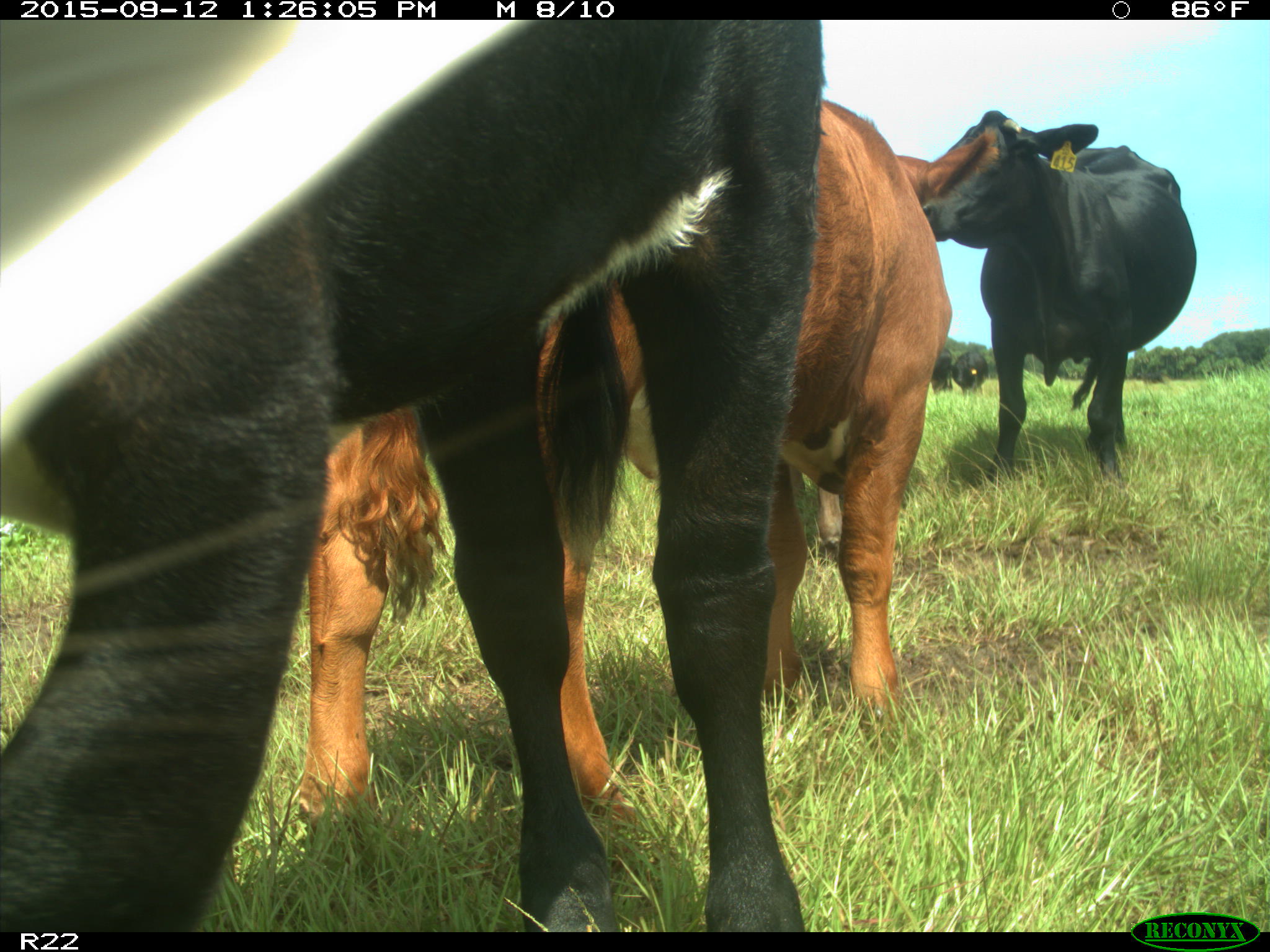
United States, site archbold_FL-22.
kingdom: Animalia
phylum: Chordata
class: Mammalia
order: Artiodactyla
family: Bovidae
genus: Bos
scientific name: Bos taurus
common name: domestic cow